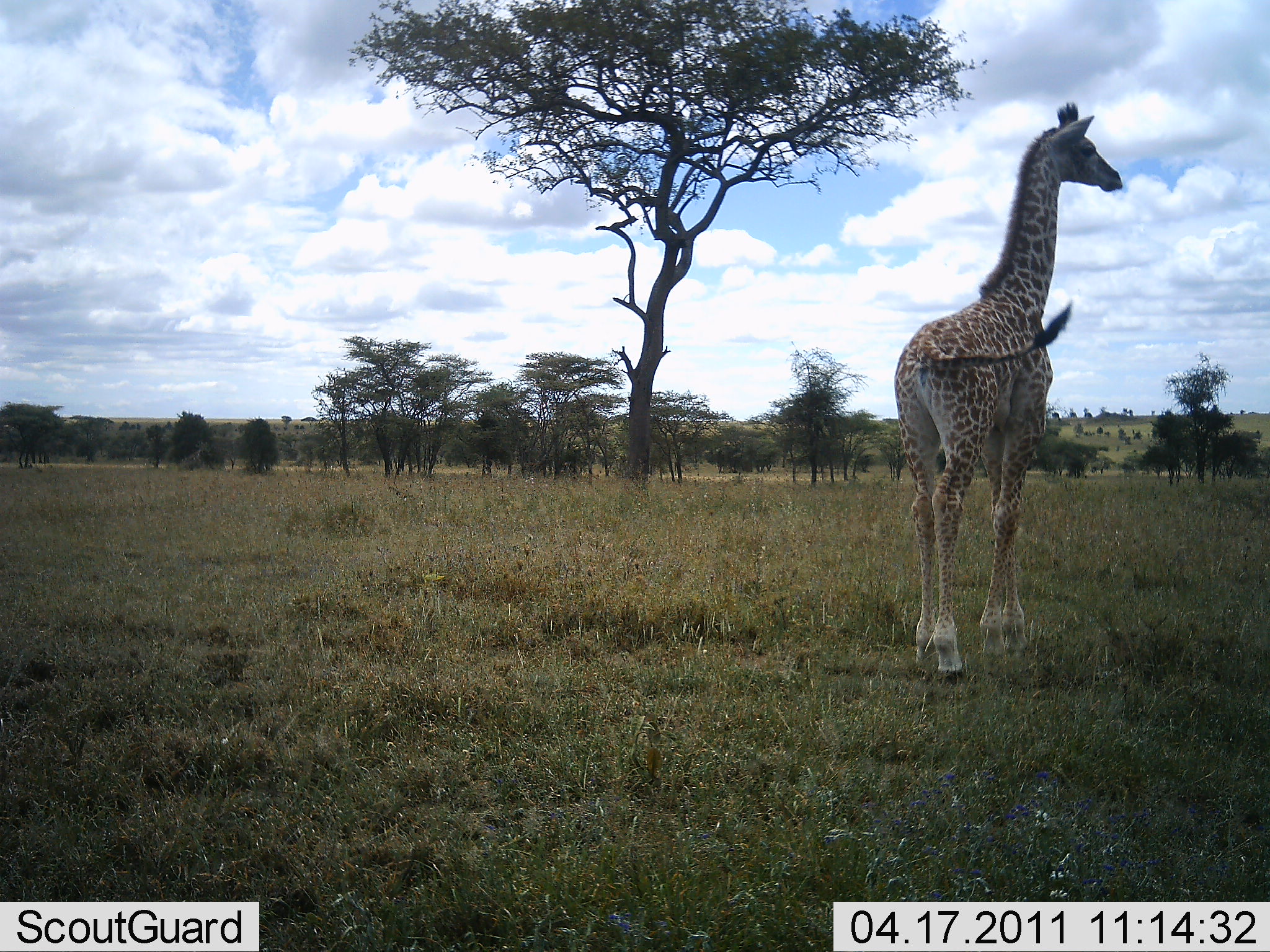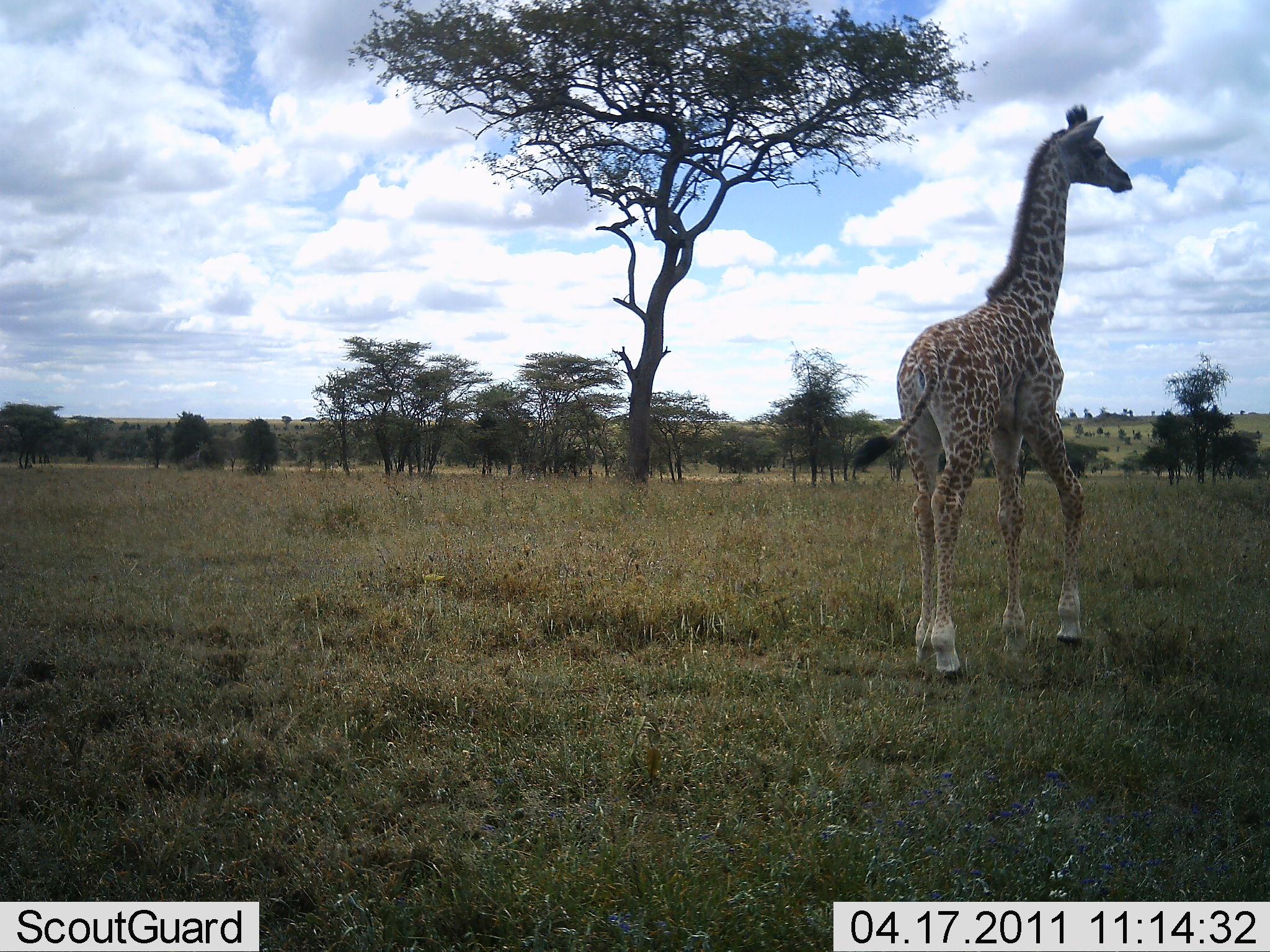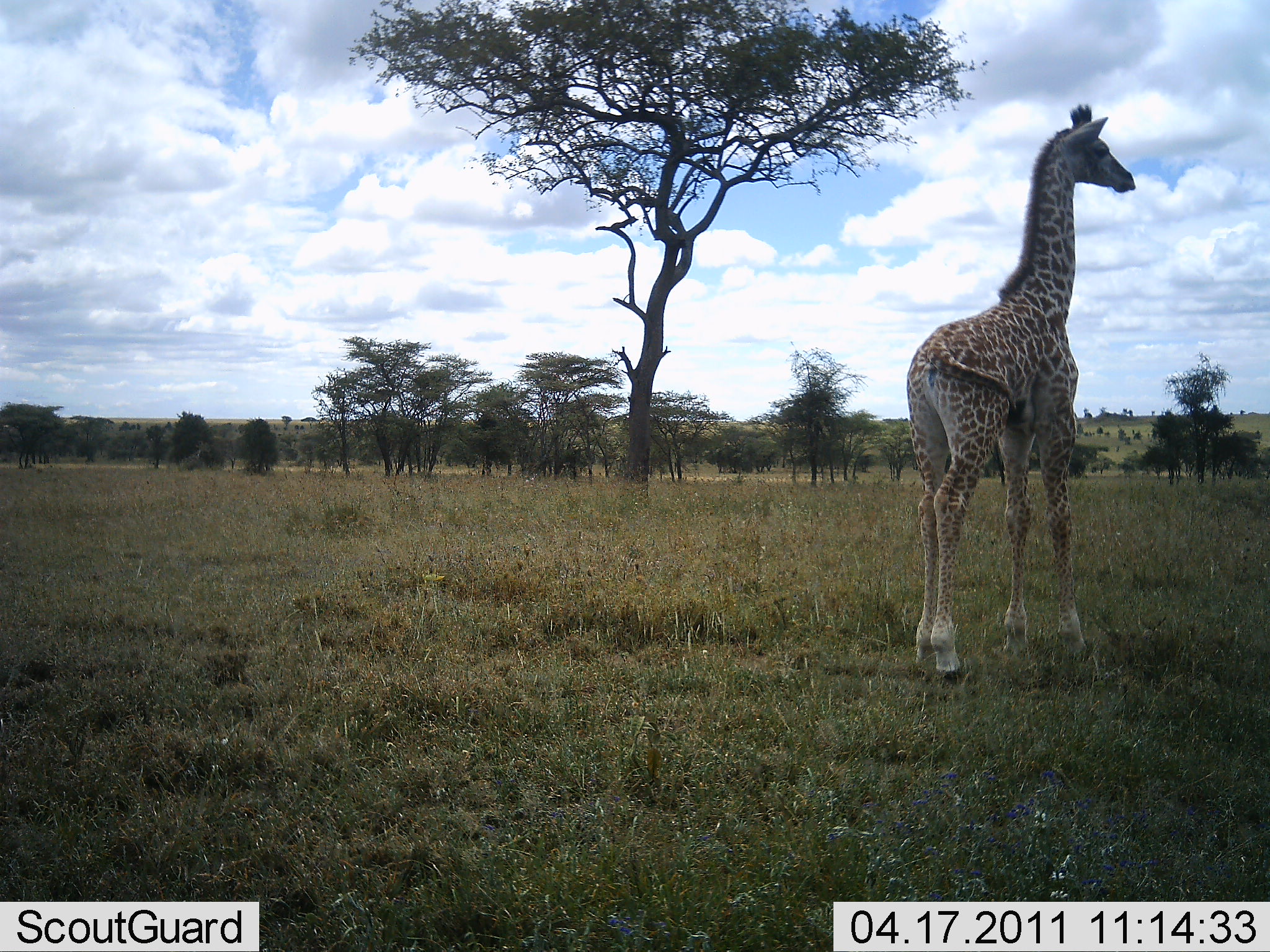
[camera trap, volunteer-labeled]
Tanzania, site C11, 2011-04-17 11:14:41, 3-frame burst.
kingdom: Animalia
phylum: Chordata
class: Mammalia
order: Artiodactyla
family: Giraffidae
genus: Giraffa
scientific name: Giraffa camelopardalis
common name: giraffe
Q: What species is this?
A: Giraffe (Giraffa camelopardalis).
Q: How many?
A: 1.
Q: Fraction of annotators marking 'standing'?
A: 80%.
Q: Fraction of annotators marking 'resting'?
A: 0%.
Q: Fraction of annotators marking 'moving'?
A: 20%.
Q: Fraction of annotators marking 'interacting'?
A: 0%.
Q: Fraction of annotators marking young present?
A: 30%.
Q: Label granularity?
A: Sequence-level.